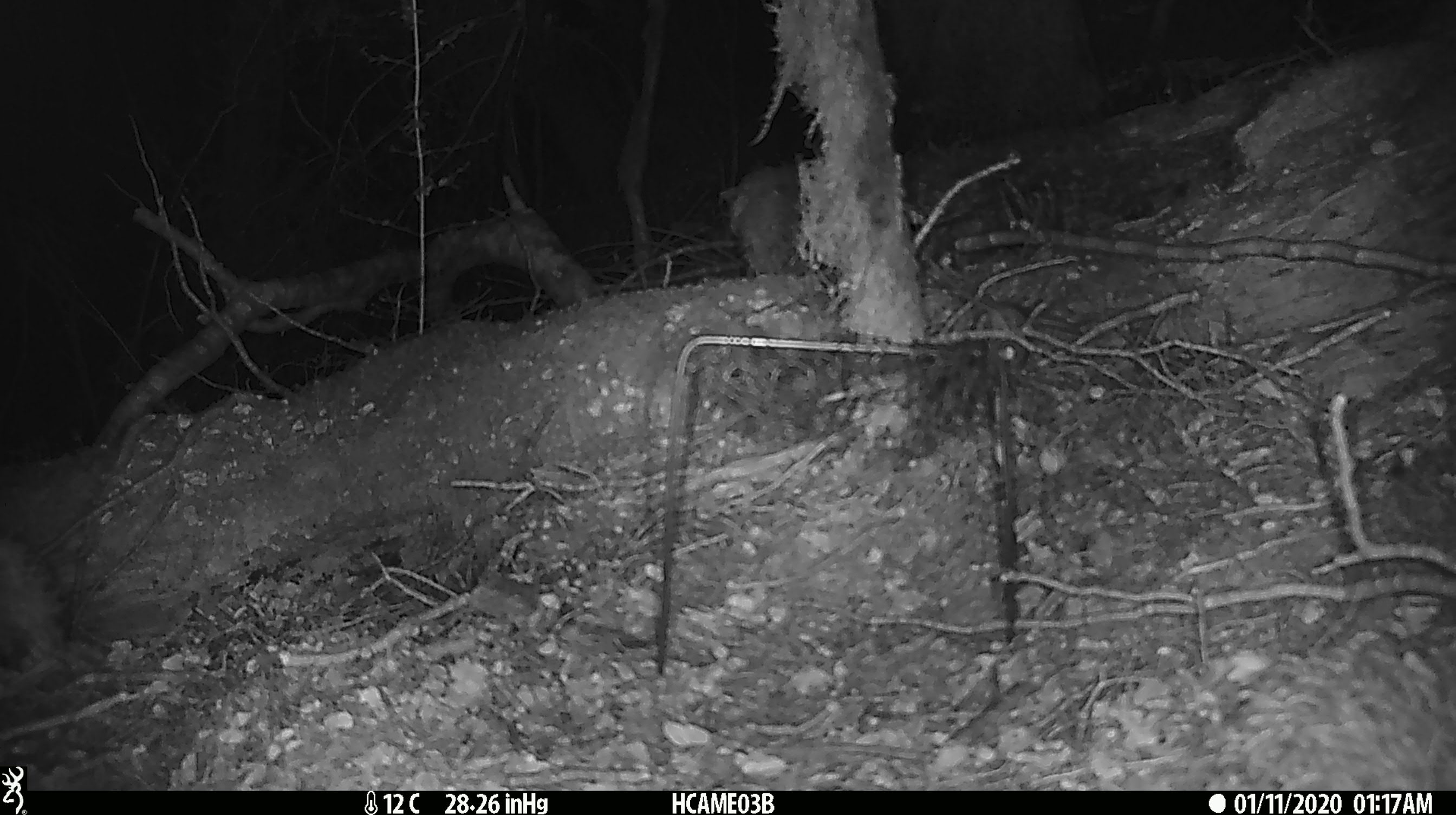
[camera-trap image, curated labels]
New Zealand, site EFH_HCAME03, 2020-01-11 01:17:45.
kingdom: Animalia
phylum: Chordata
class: Mammalia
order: Rodentia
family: Muridae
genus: Mus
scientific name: Mus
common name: mouse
Mouse (Mus).